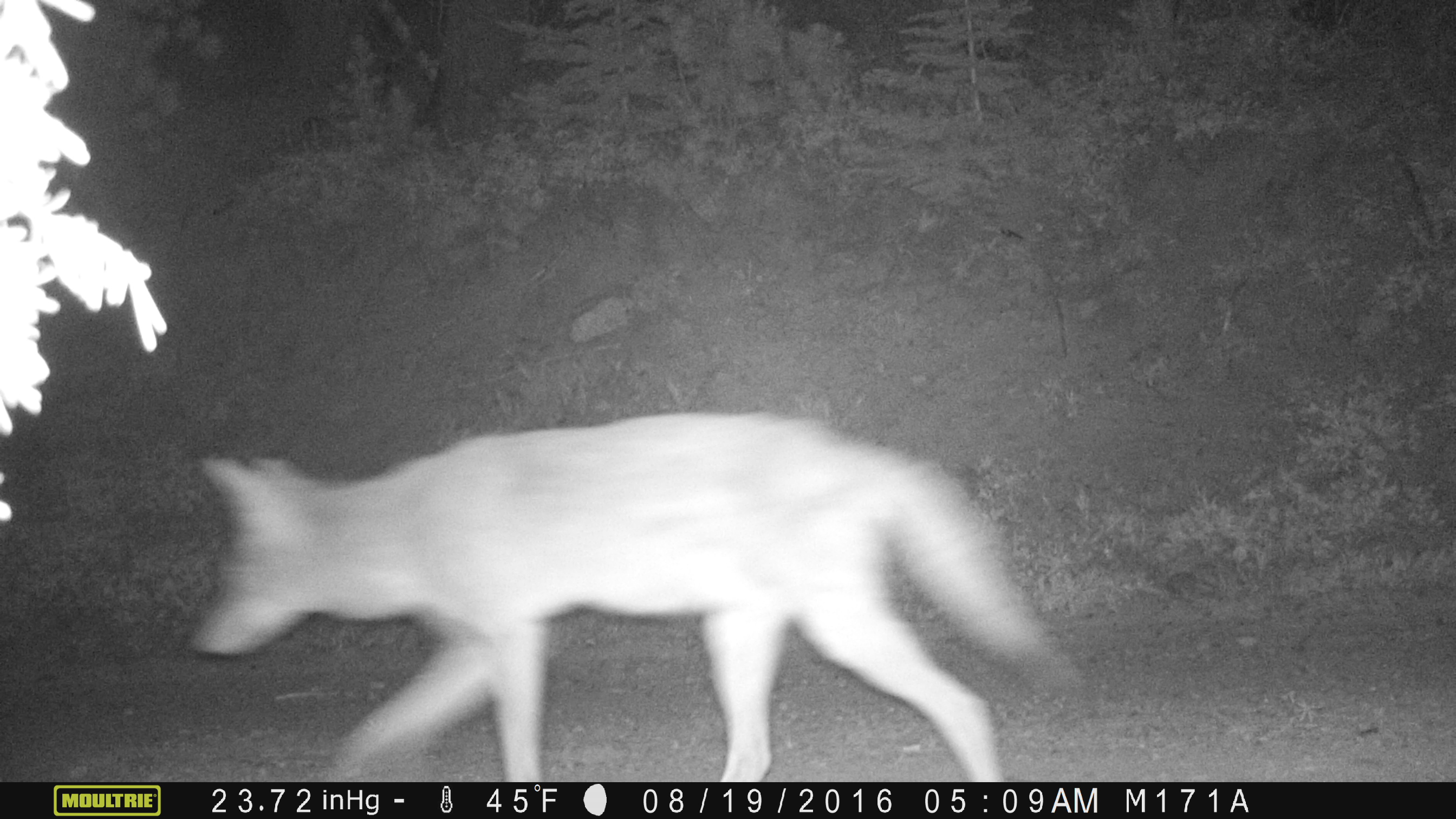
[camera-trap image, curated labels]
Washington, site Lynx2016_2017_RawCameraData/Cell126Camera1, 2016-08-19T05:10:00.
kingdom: Animalia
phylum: Chordata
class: Mammalia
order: Carnivora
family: Canidae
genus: Canis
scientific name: Canis latrans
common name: coyote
Canis latrans (coyote). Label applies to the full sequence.